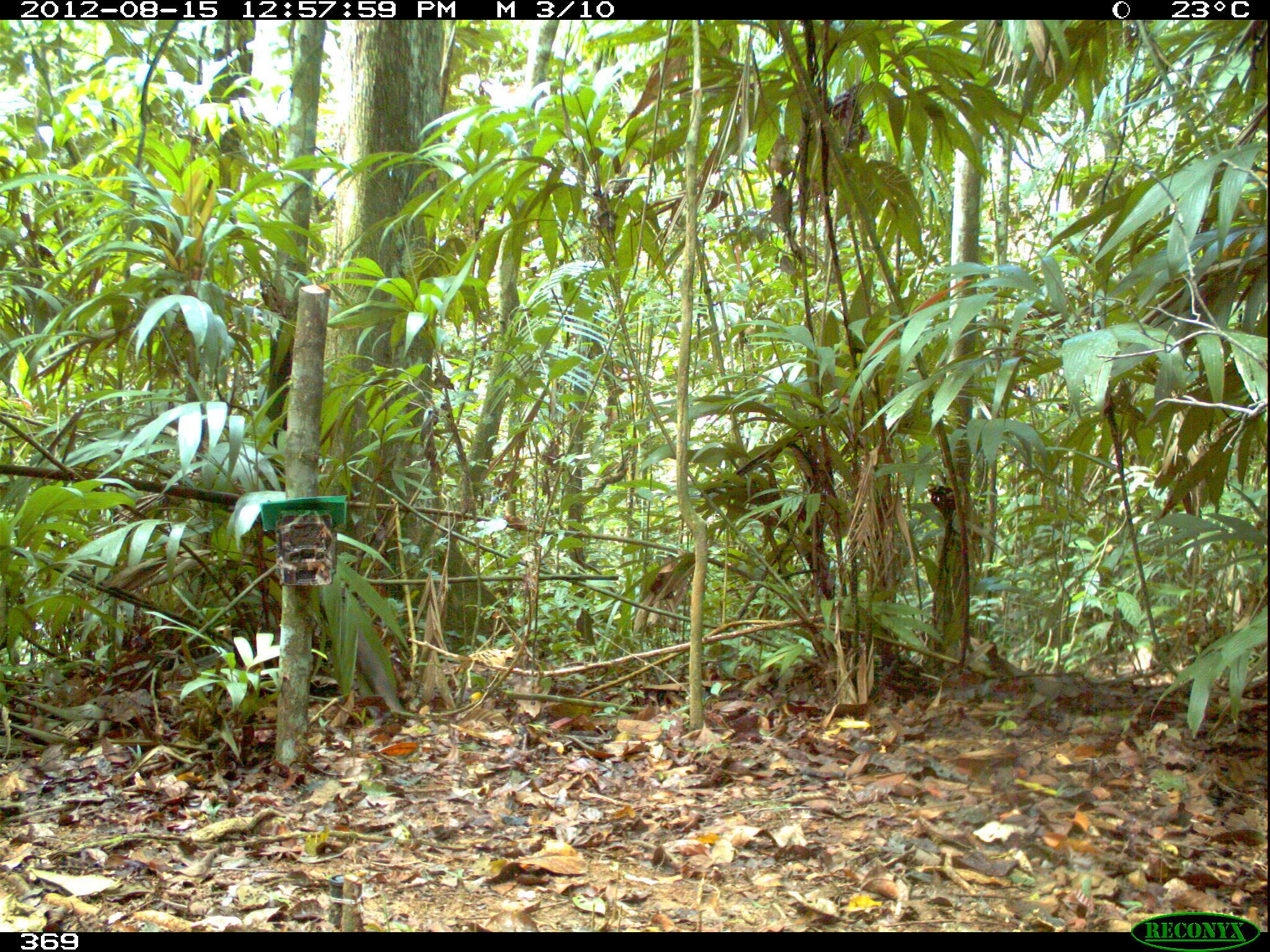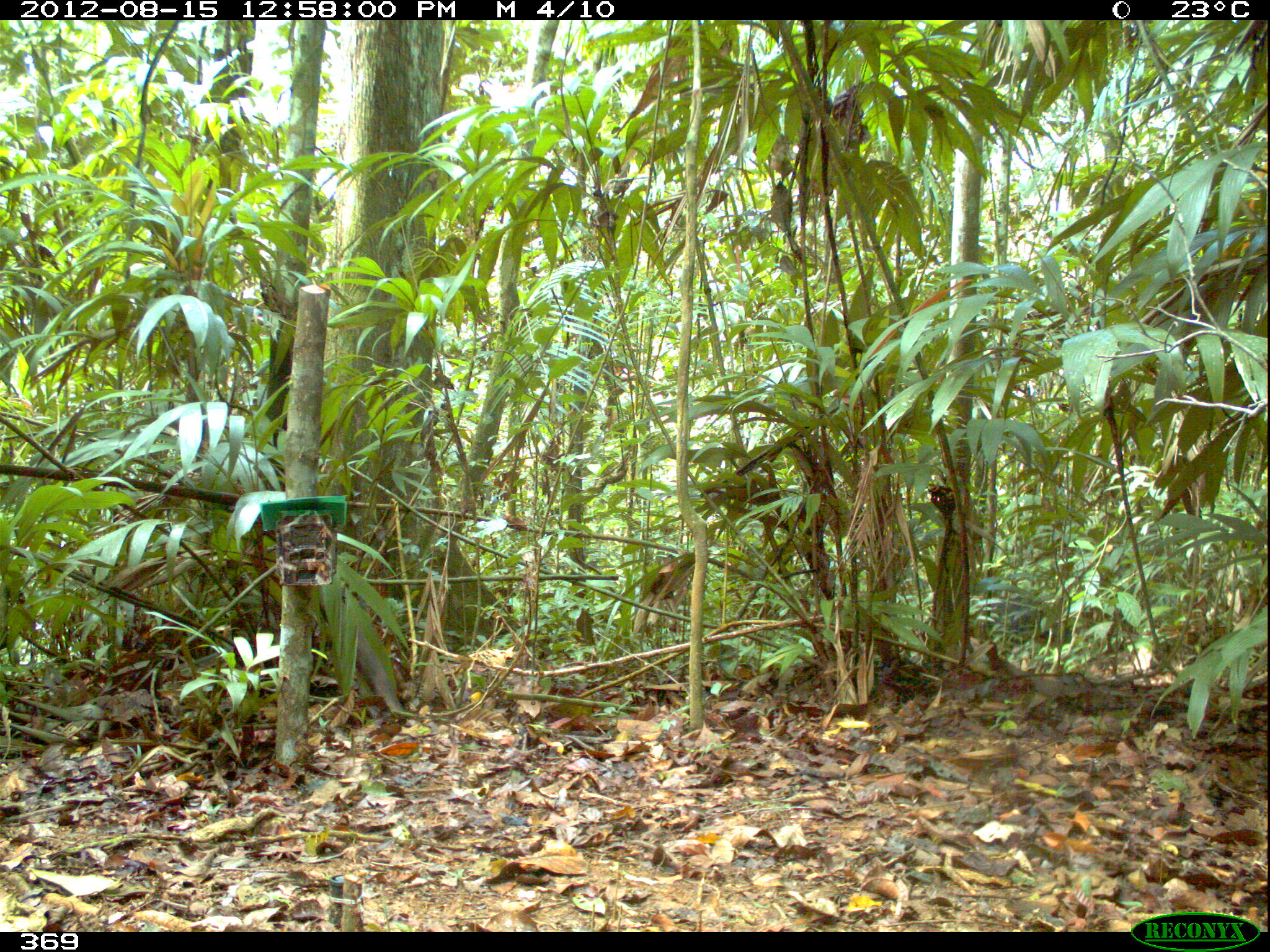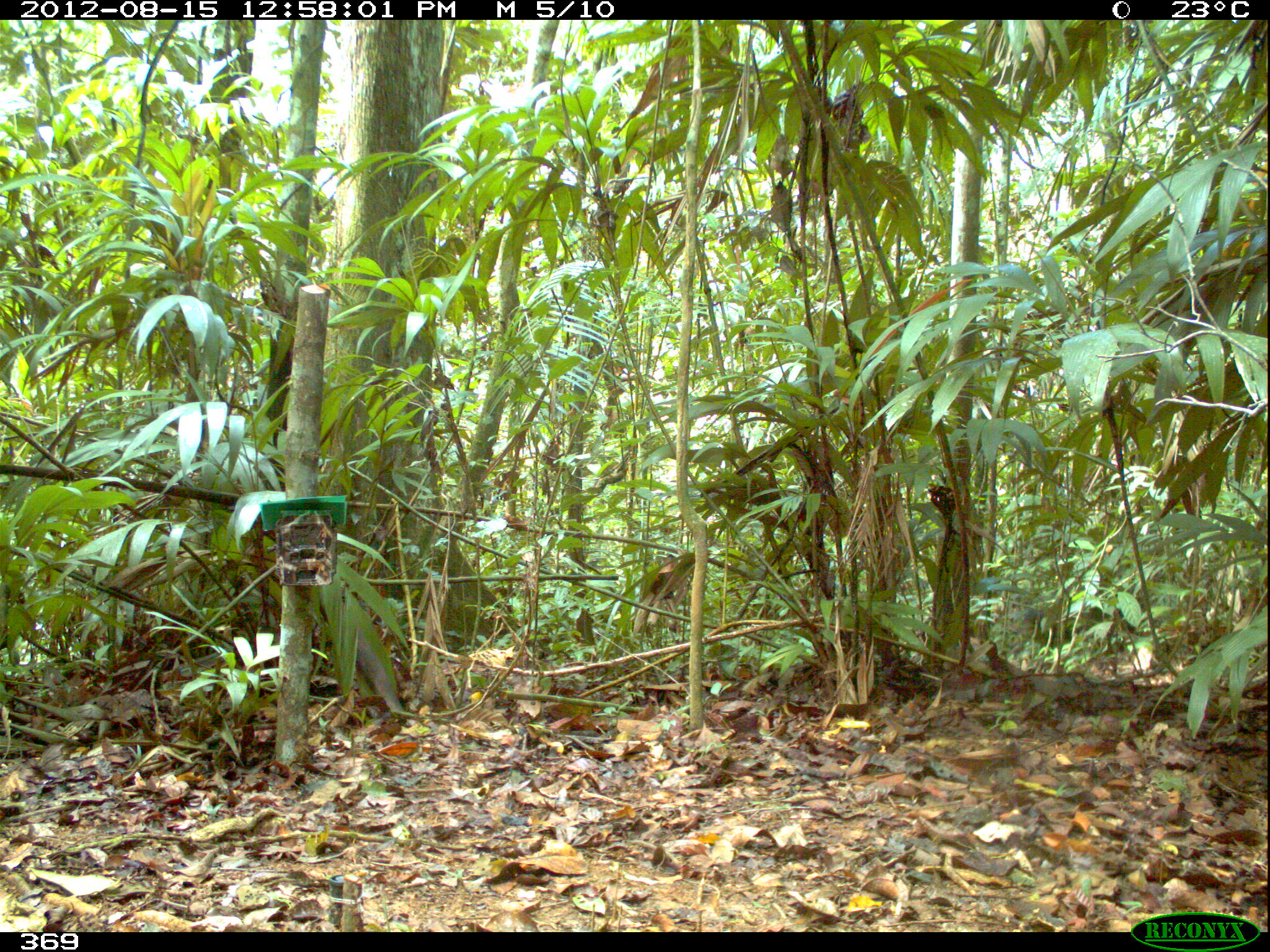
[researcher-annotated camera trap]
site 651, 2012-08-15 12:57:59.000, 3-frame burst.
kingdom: Animalia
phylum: Chordata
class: Mammalia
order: Artiodactyla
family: Tayassuidae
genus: Pecari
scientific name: Pecari tajacu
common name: collared peccary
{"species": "Pecari tajacu (collared peccary)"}